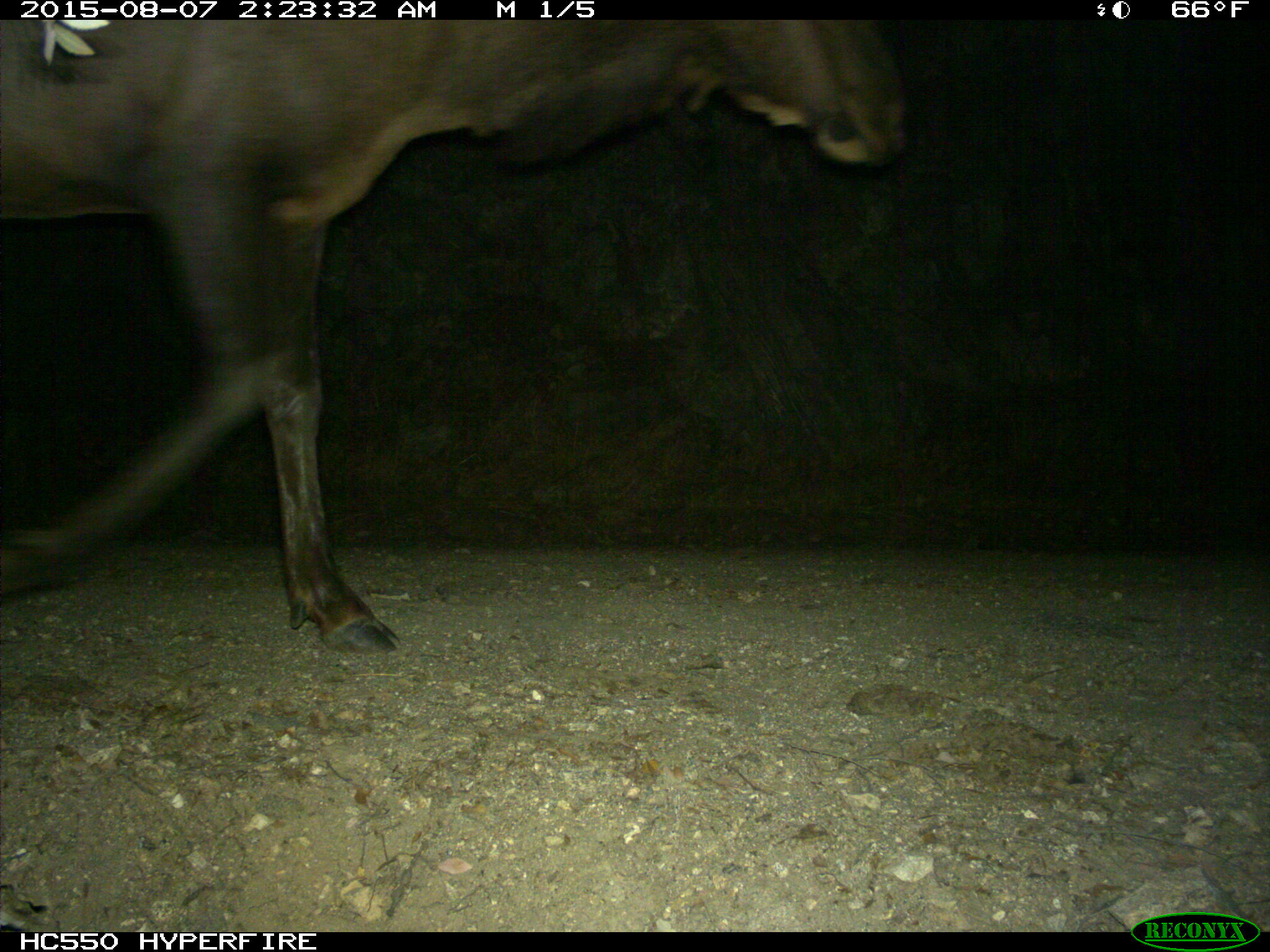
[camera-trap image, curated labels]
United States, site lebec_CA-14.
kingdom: Animalia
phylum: Chordata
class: Mammalia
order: Artiodactyla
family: Cervidae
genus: Cervus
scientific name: Cervus canadensis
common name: elk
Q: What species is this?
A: Cervus canadensis (elk).